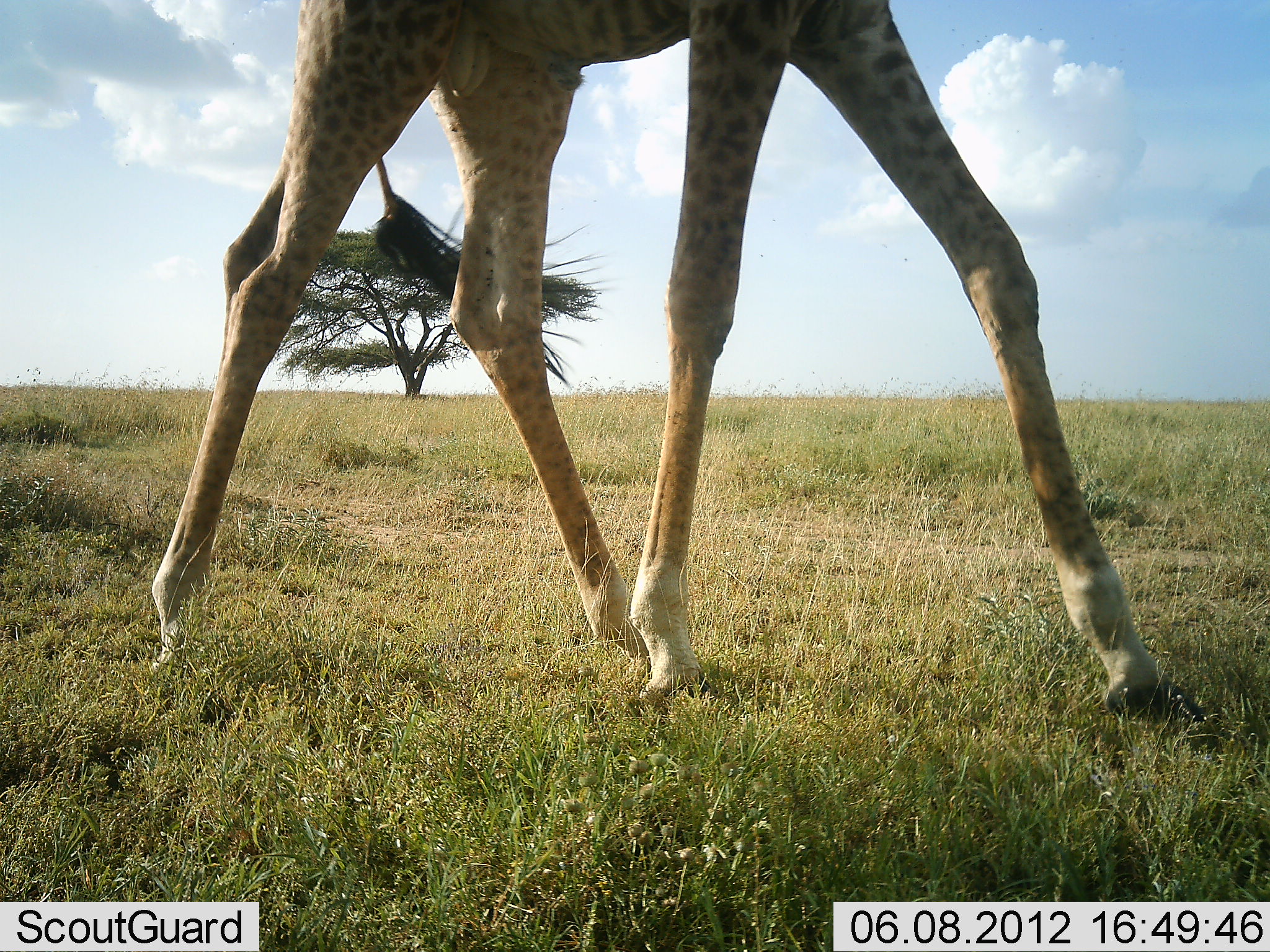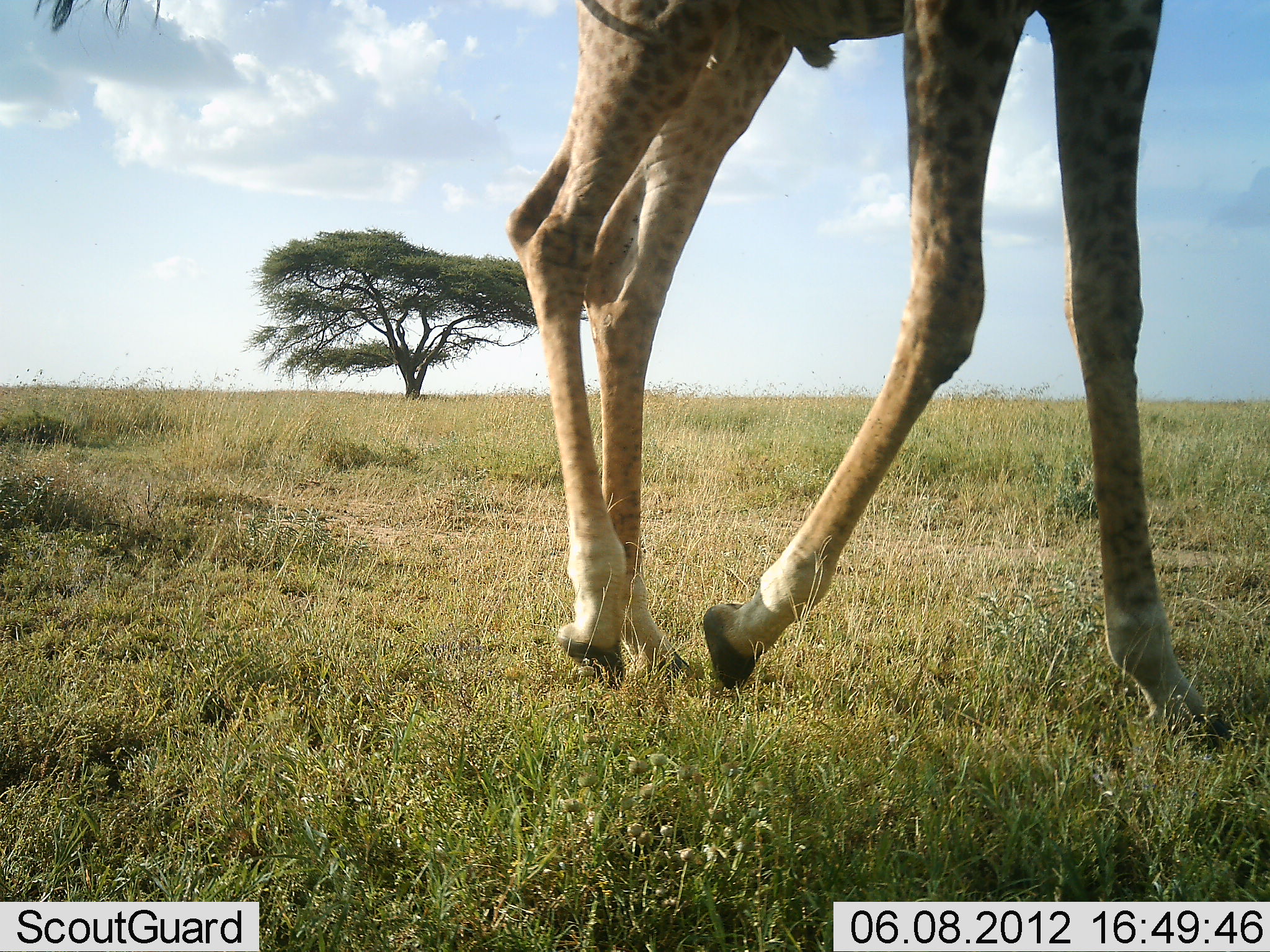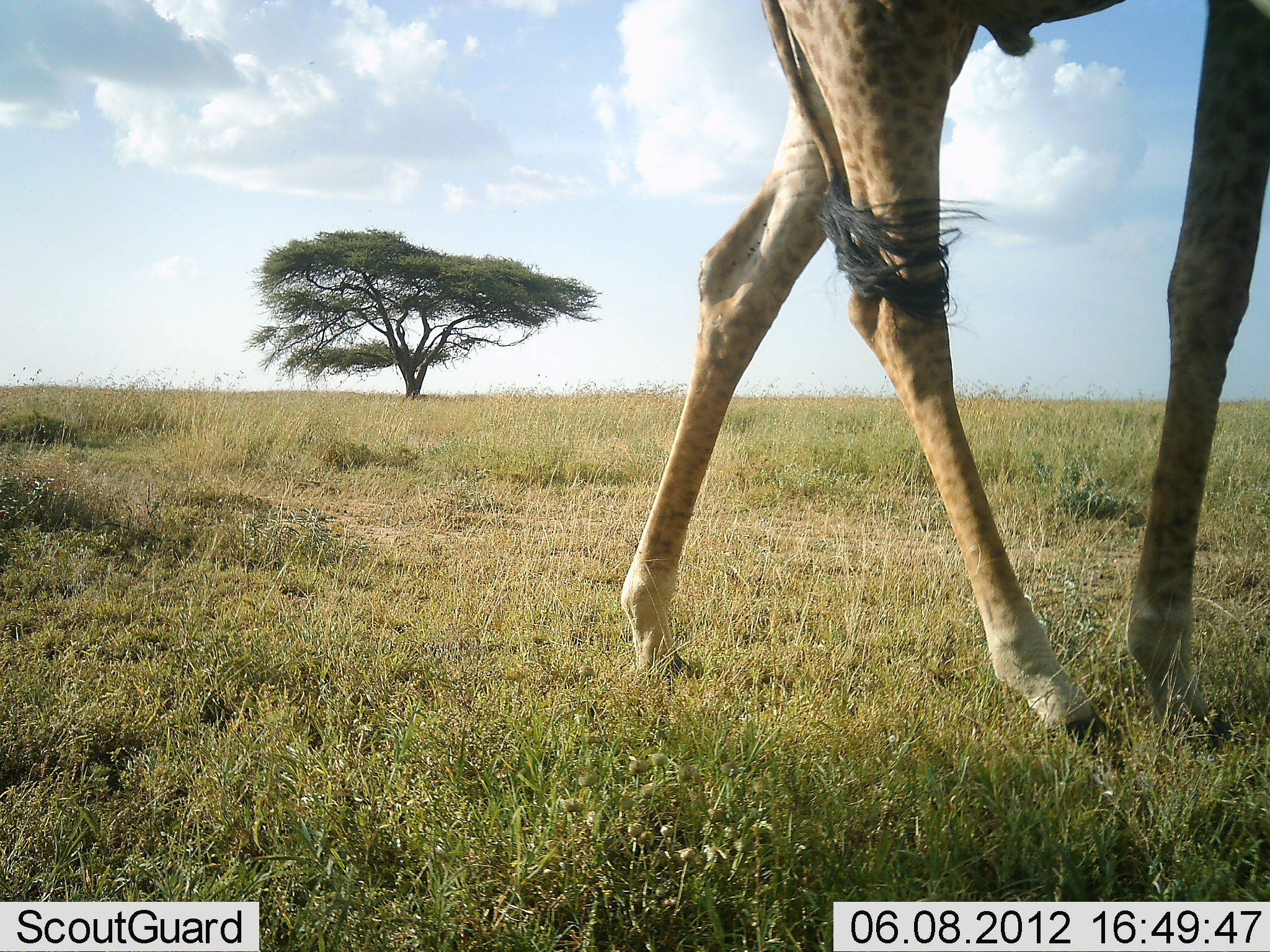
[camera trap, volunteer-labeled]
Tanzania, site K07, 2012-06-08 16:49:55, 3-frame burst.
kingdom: Animalia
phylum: Chordata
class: Mammalia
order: Artiodactyla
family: Giraffidae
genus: Giraffa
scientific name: Giraffa camelopardalis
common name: giraffe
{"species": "giraffe (Giraffa camelopardalis)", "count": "1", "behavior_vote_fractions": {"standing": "0%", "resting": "0%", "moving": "100%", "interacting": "0%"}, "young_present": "0%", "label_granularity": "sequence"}